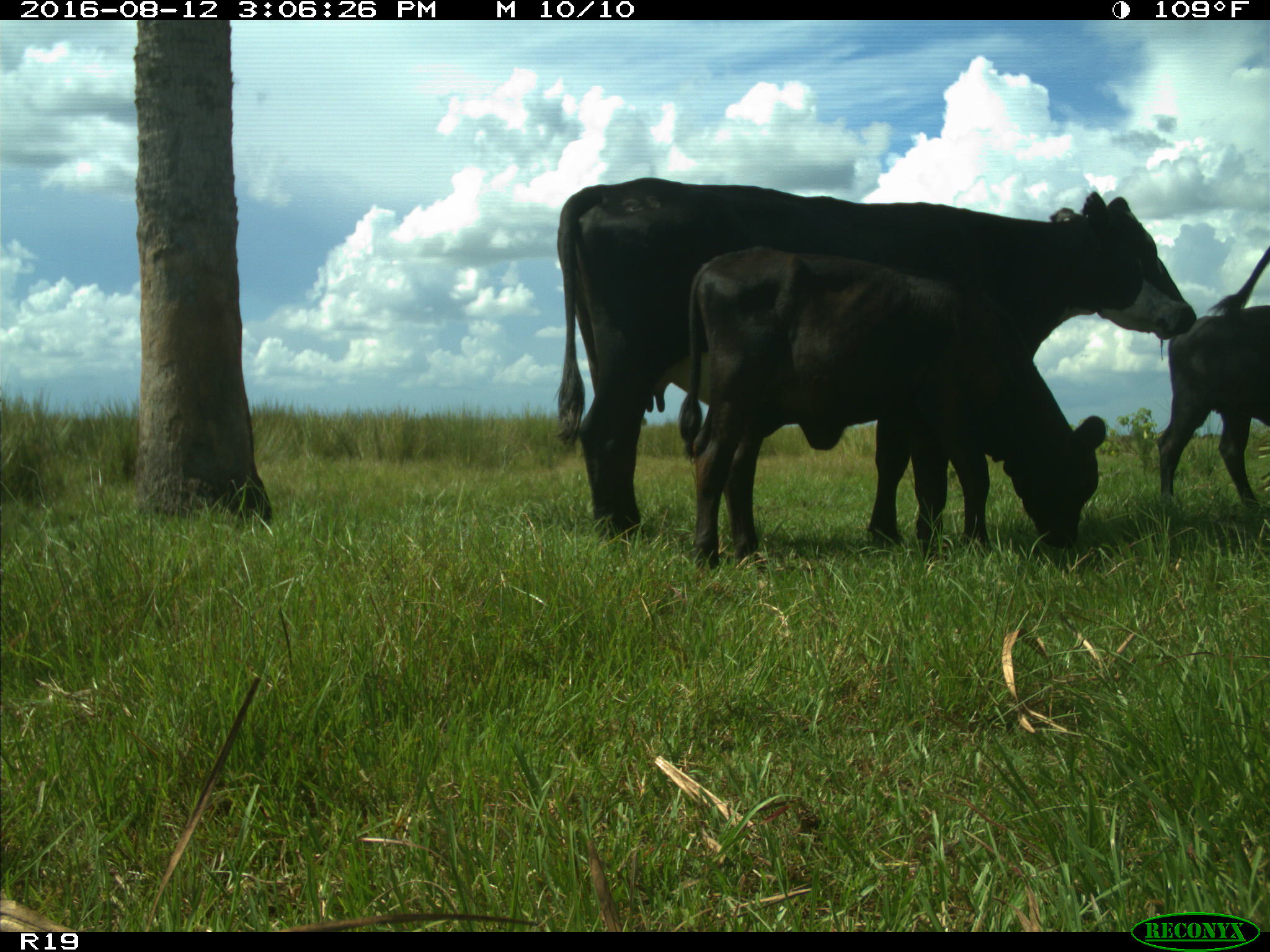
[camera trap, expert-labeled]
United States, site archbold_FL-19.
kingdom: Animalia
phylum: Chordata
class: Mammalia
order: Artiodactyla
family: Bovidae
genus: Bos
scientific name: Bos taurus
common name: domestic cow